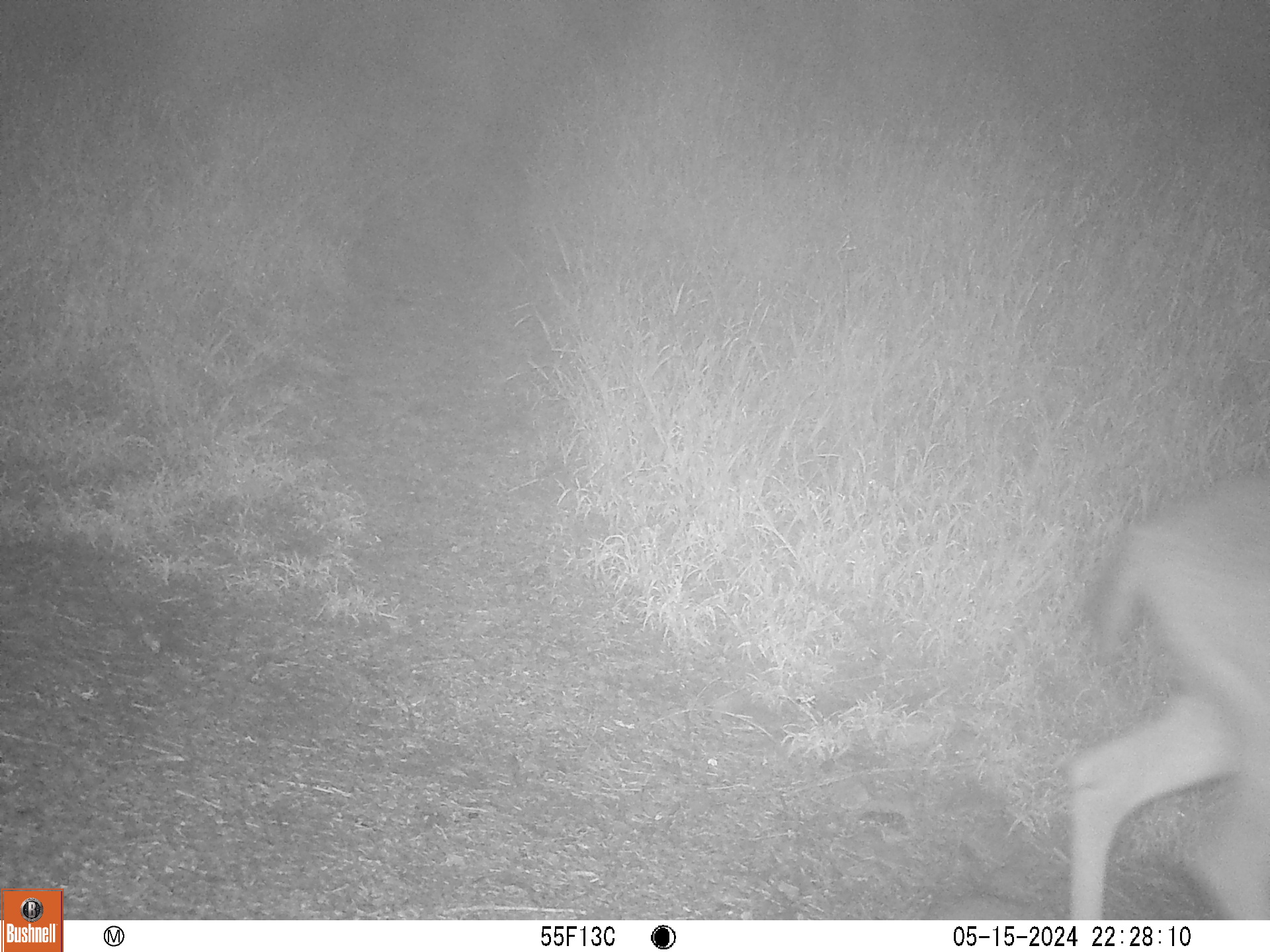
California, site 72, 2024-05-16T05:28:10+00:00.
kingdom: Animalia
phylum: Chordata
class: Mammalia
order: Artiodactyla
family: Cervidae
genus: Odocoileus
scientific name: Odocoileus hemionus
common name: mule deer